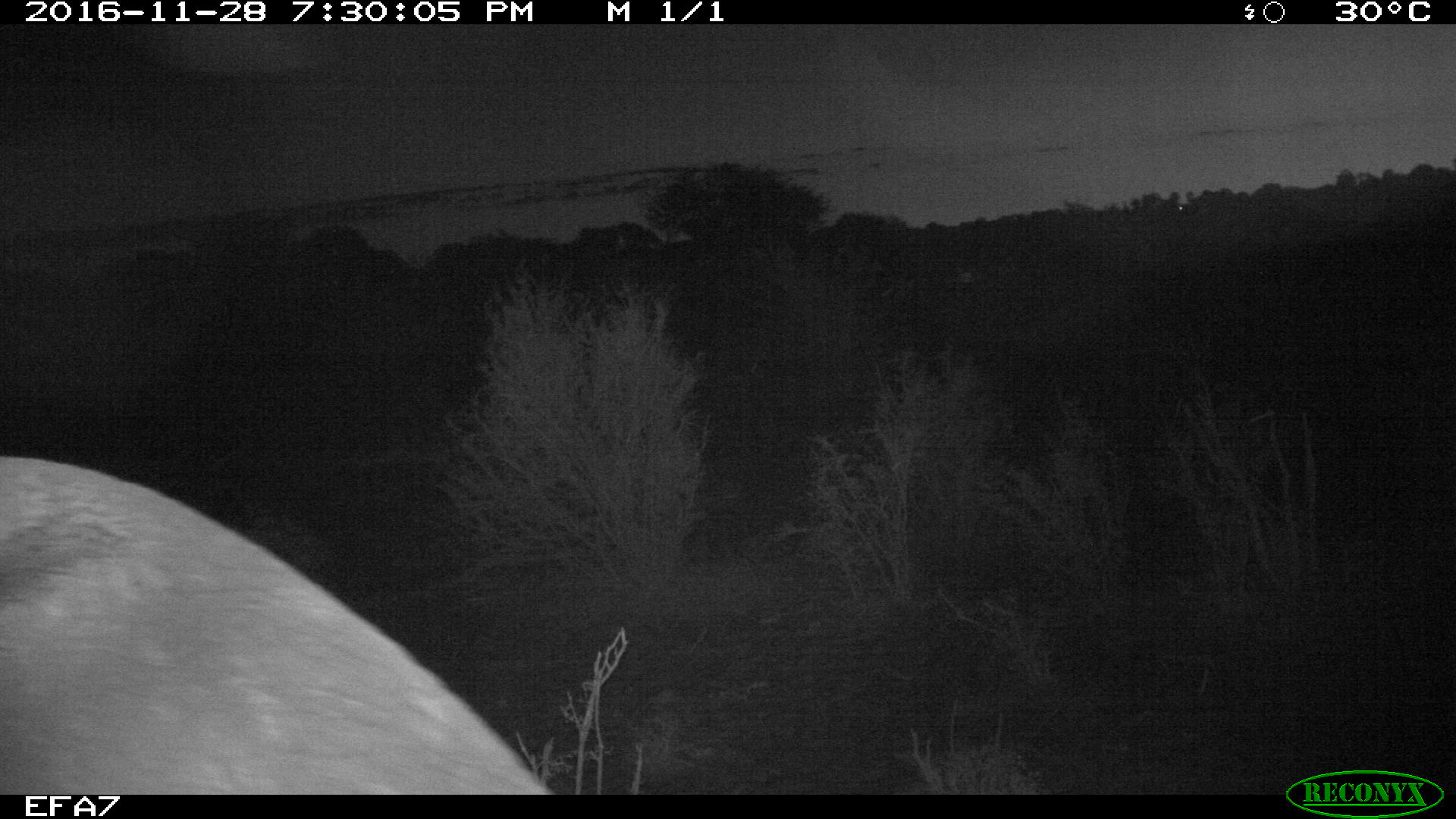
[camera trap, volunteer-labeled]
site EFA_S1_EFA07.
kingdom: Animalia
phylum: Chordata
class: Mammalia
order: Proboscidea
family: Elephantidae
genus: Loxodonta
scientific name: Loxodonta africana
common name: african bush elephant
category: elephant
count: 1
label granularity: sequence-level